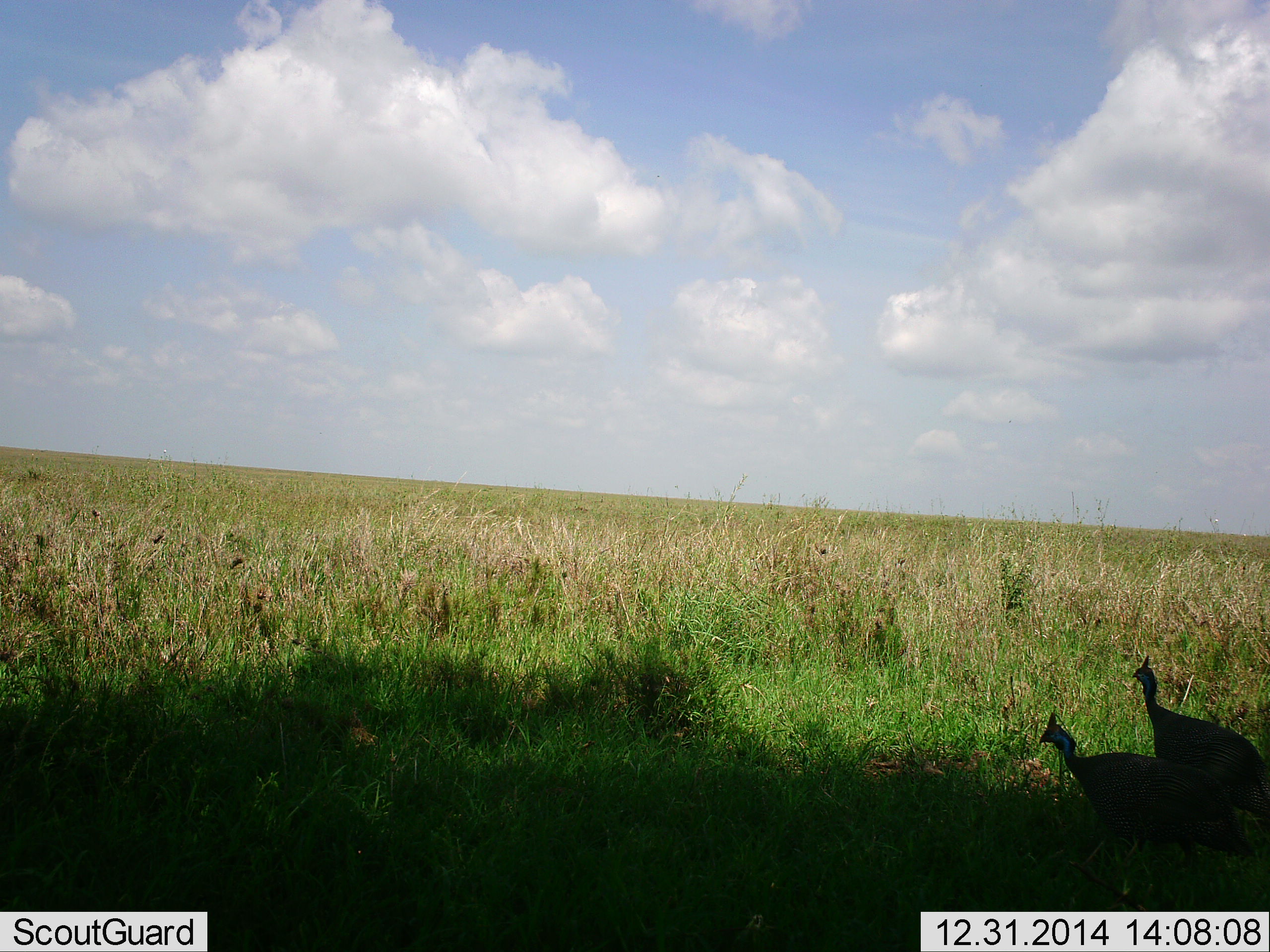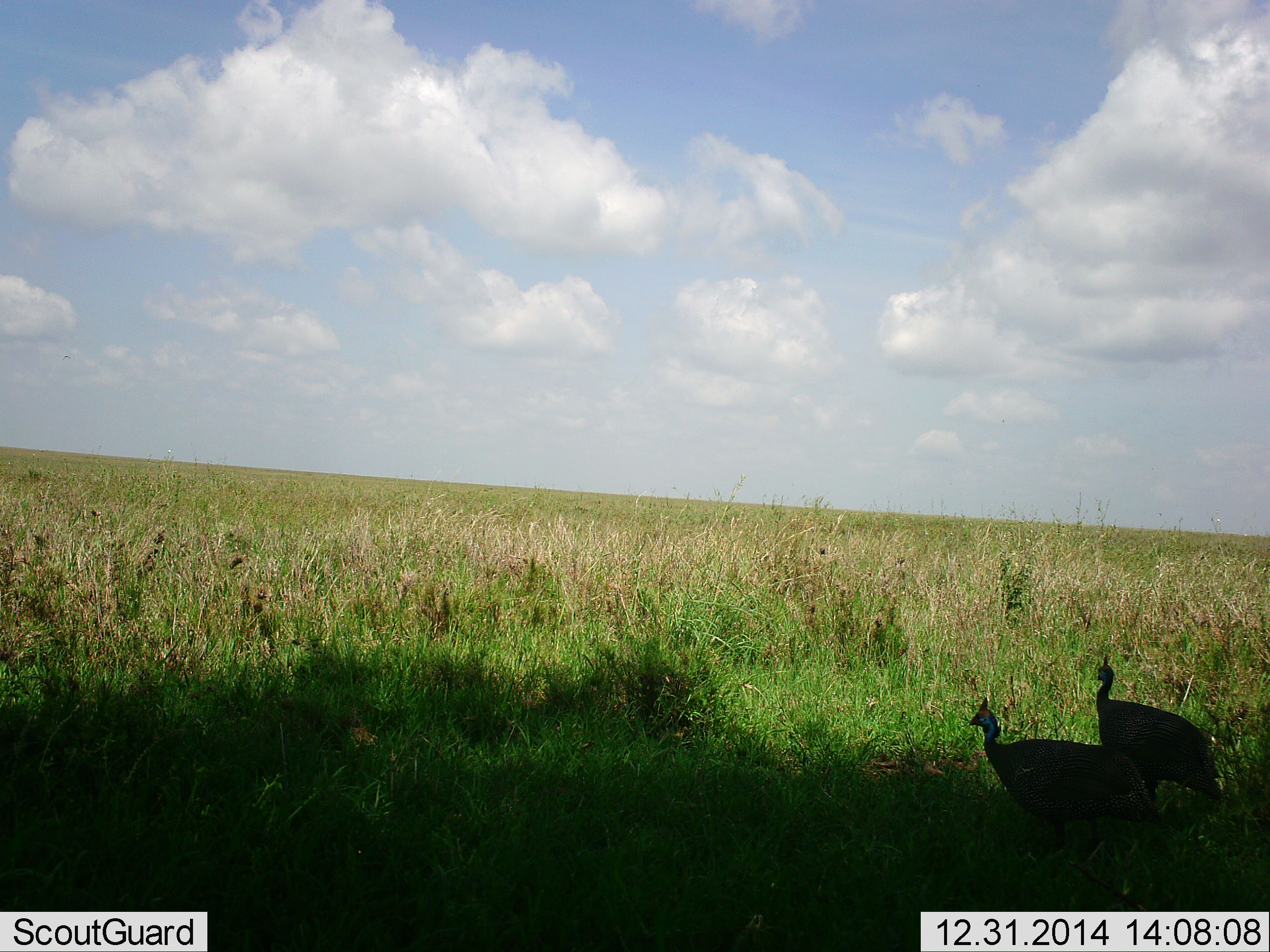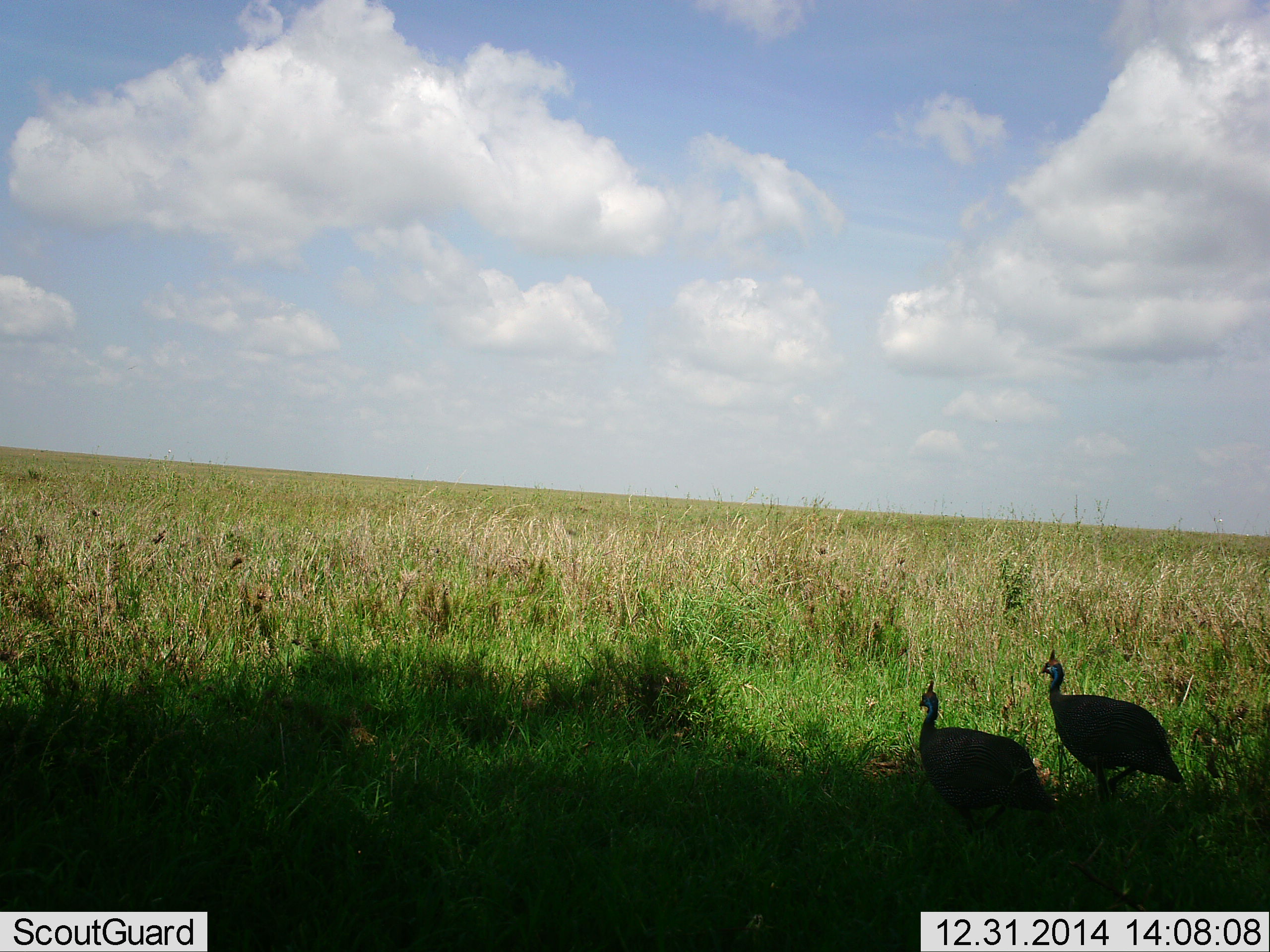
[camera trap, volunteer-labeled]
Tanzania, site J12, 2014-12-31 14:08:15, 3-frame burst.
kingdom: Animalia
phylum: Chordata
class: Aves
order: Galliformes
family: Numididae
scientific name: Numididae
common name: guinea fowl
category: guineafowl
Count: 2.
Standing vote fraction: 20%.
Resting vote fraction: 0%.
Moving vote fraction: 70%.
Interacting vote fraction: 0%.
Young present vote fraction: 0%.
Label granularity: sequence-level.